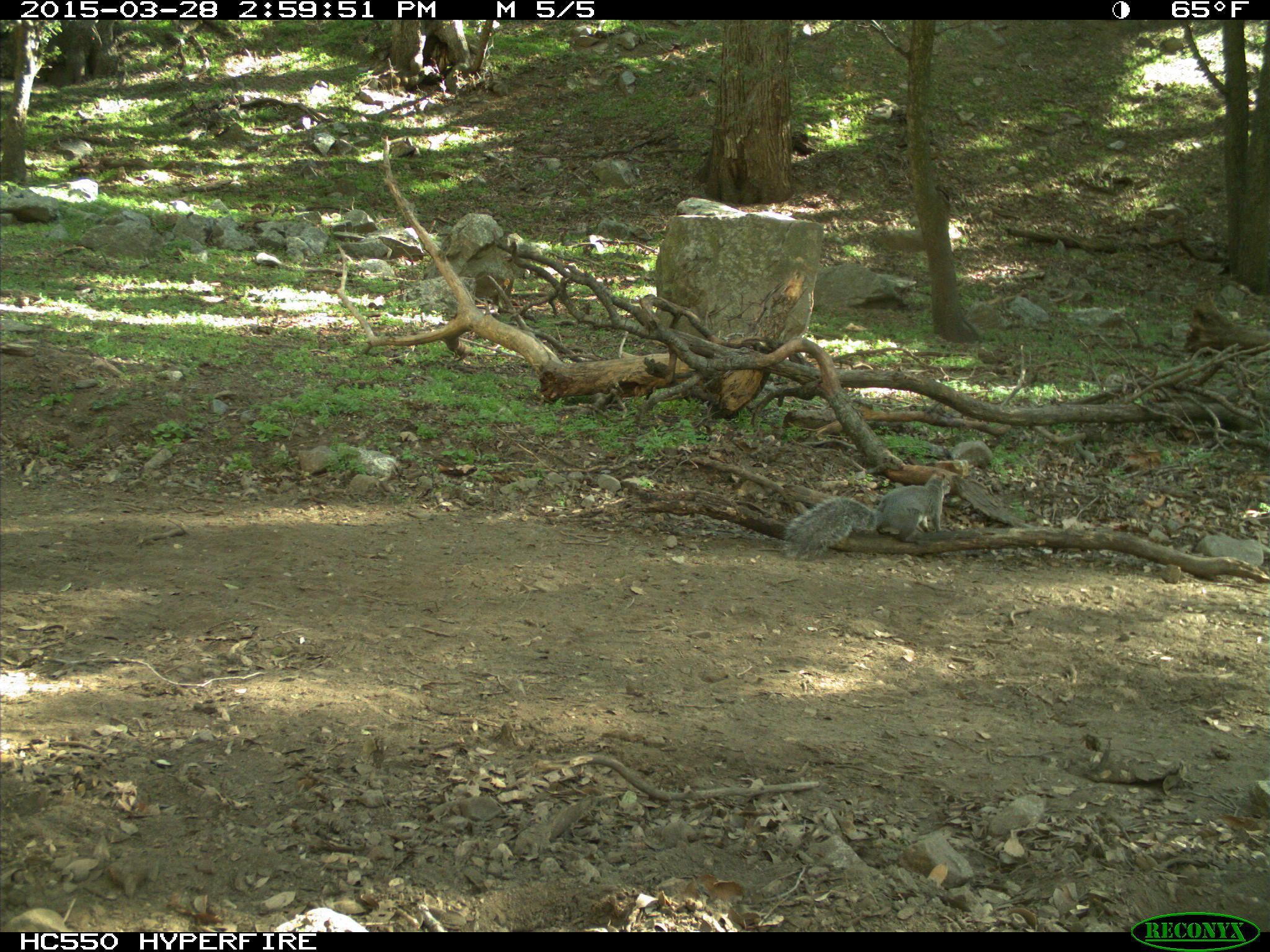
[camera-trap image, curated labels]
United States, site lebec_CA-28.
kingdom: Animalia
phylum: Chordata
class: Mammalia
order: Rodentia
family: Sciuridae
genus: Sciurus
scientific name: Sciurus carolinensis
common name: eastern gray squirrel